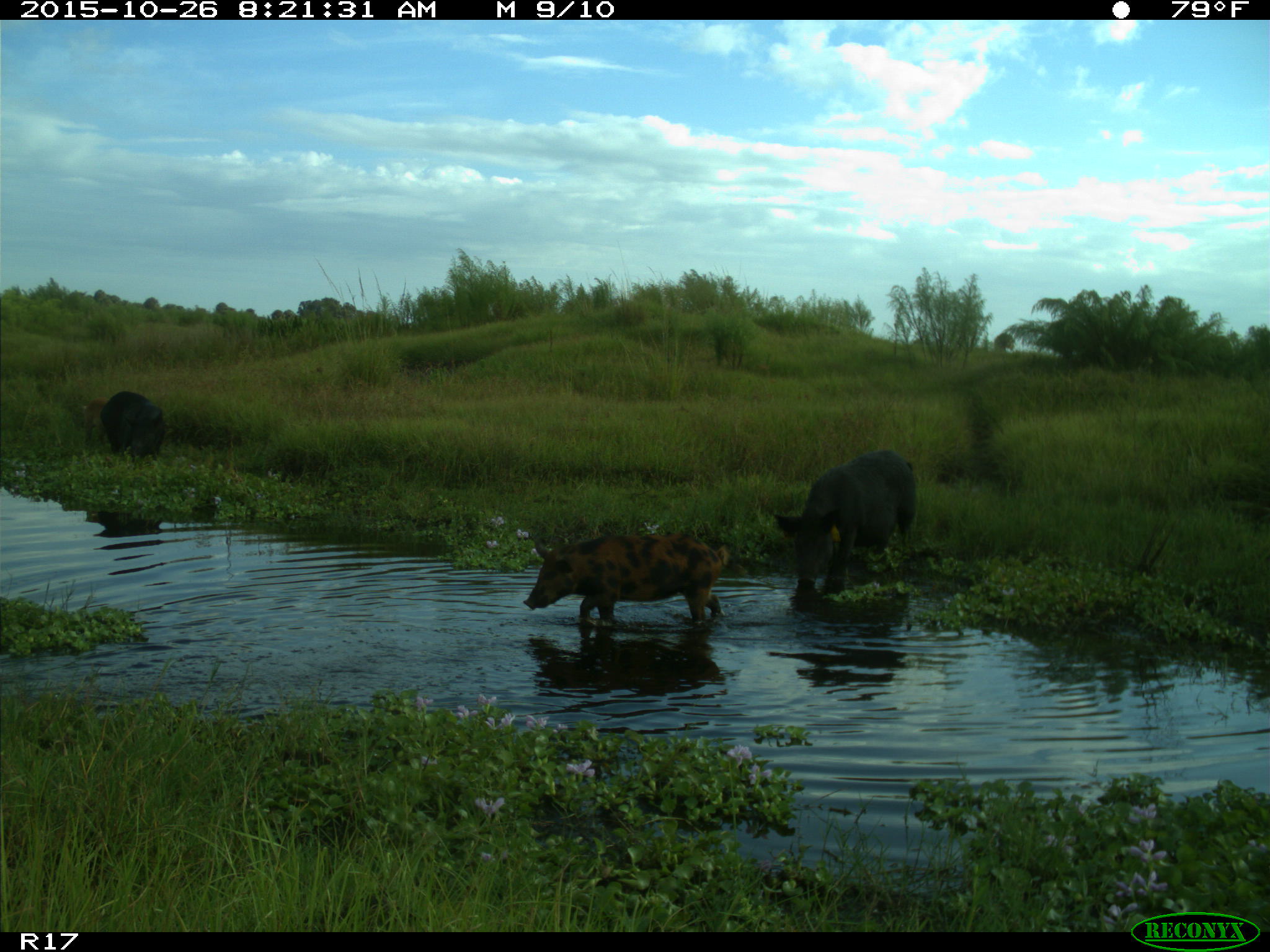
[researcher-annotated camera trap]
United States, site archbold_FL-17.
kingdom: Animalia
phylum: Chordata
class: Mammalia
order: Artiodactyla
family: Suidae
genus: Sus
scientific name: Sus scrofa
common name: wild boar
Sus scrofa (wild boar).